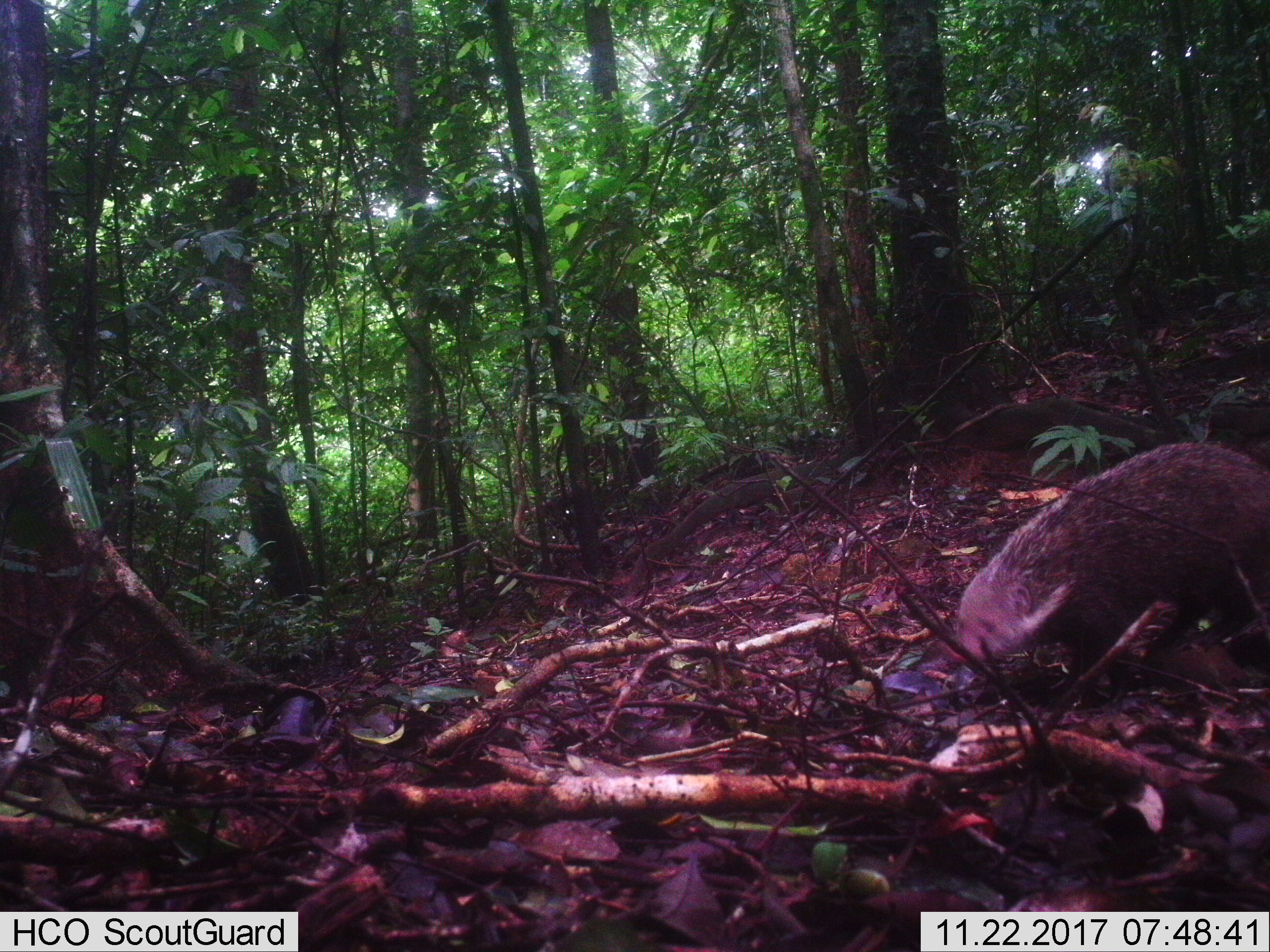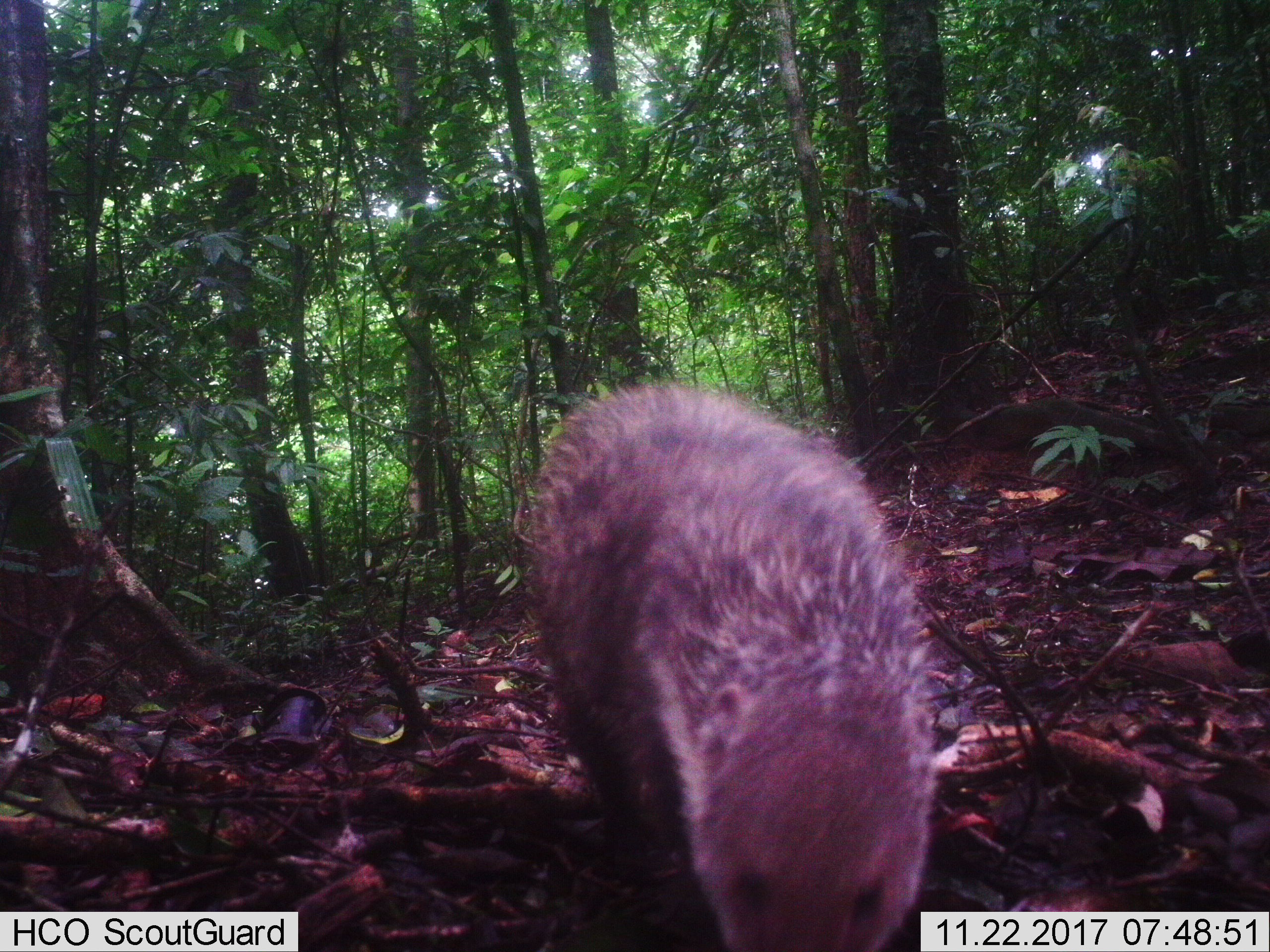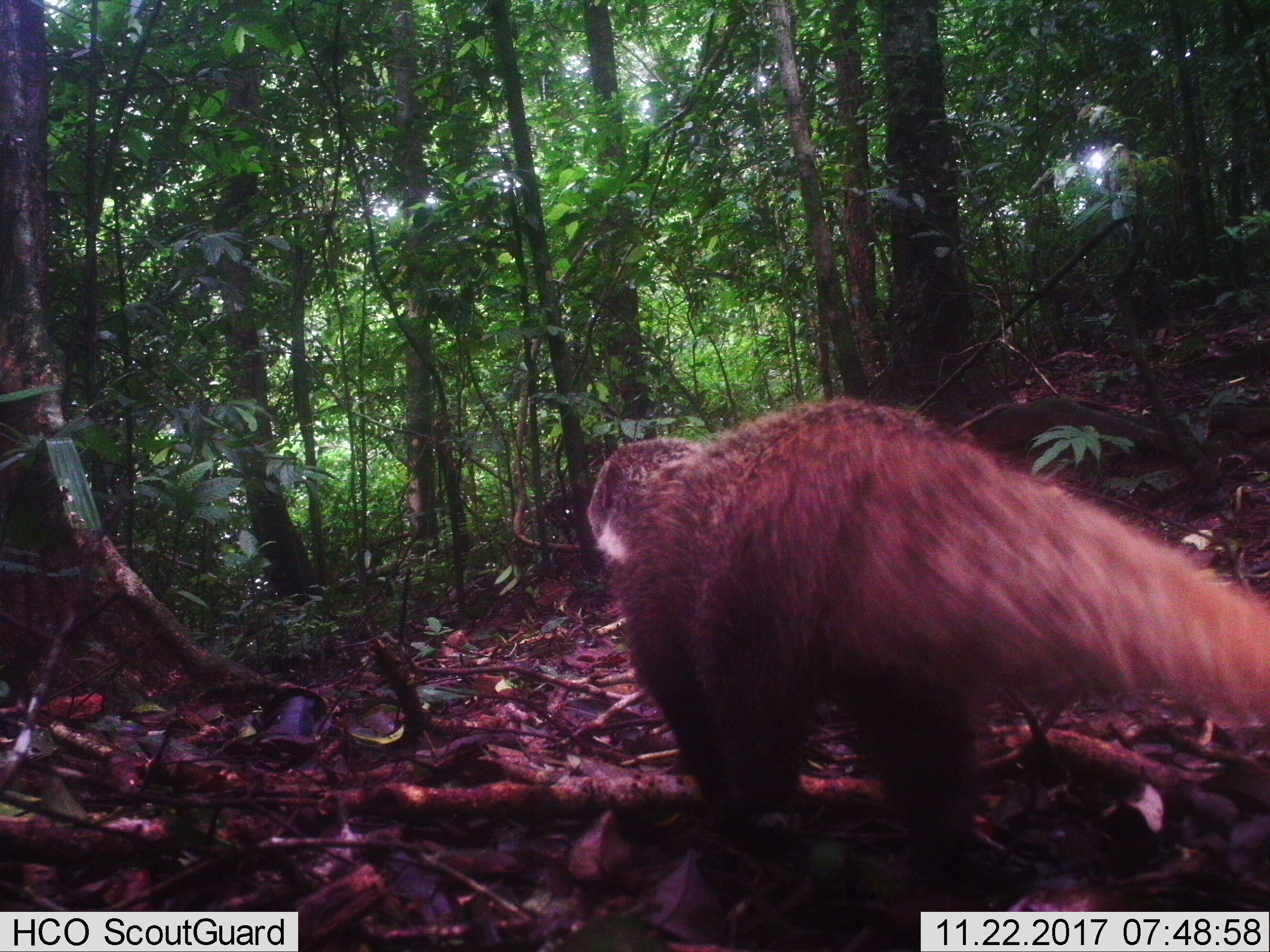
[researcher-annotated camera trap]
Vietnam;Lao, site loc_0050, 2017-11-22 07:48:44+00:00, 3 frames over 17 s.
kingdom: Animalia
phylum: Chordata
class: Mammalia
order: Carnivora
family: Herpestidae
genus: Urva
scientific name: Urva urva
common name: crab-eating mongoose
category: crab eating mongoose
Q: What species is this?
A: Crab eating mongoose (crab-eating mongoose) (Urva urva).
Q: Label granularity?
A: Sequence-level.